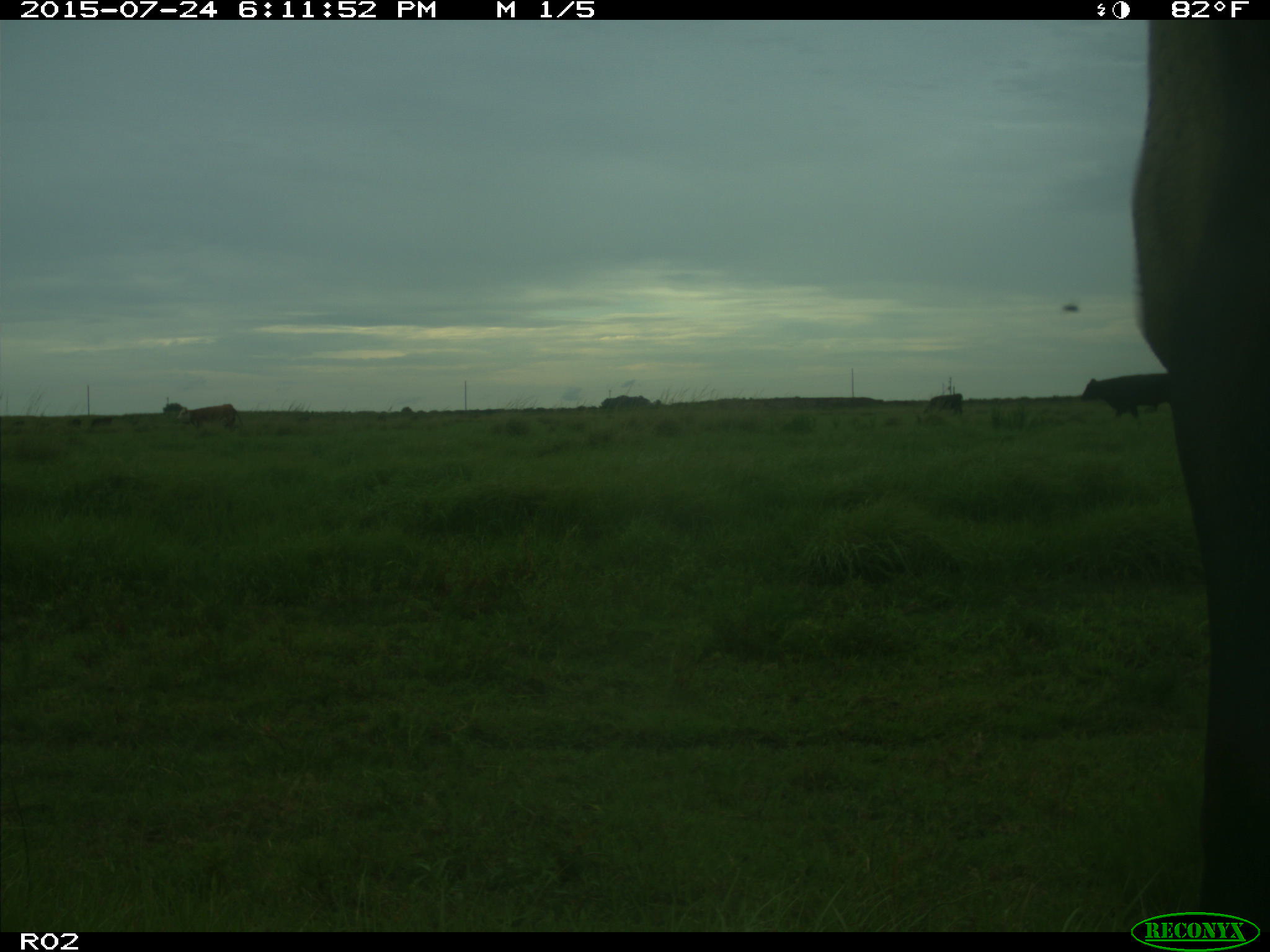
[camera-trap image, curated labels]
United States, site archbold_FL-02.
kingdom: Animalia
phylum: Chordata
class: Mammalia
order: Artiodactyla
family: Bovidae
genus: Bos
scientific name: Bos taurus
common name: domestic cow